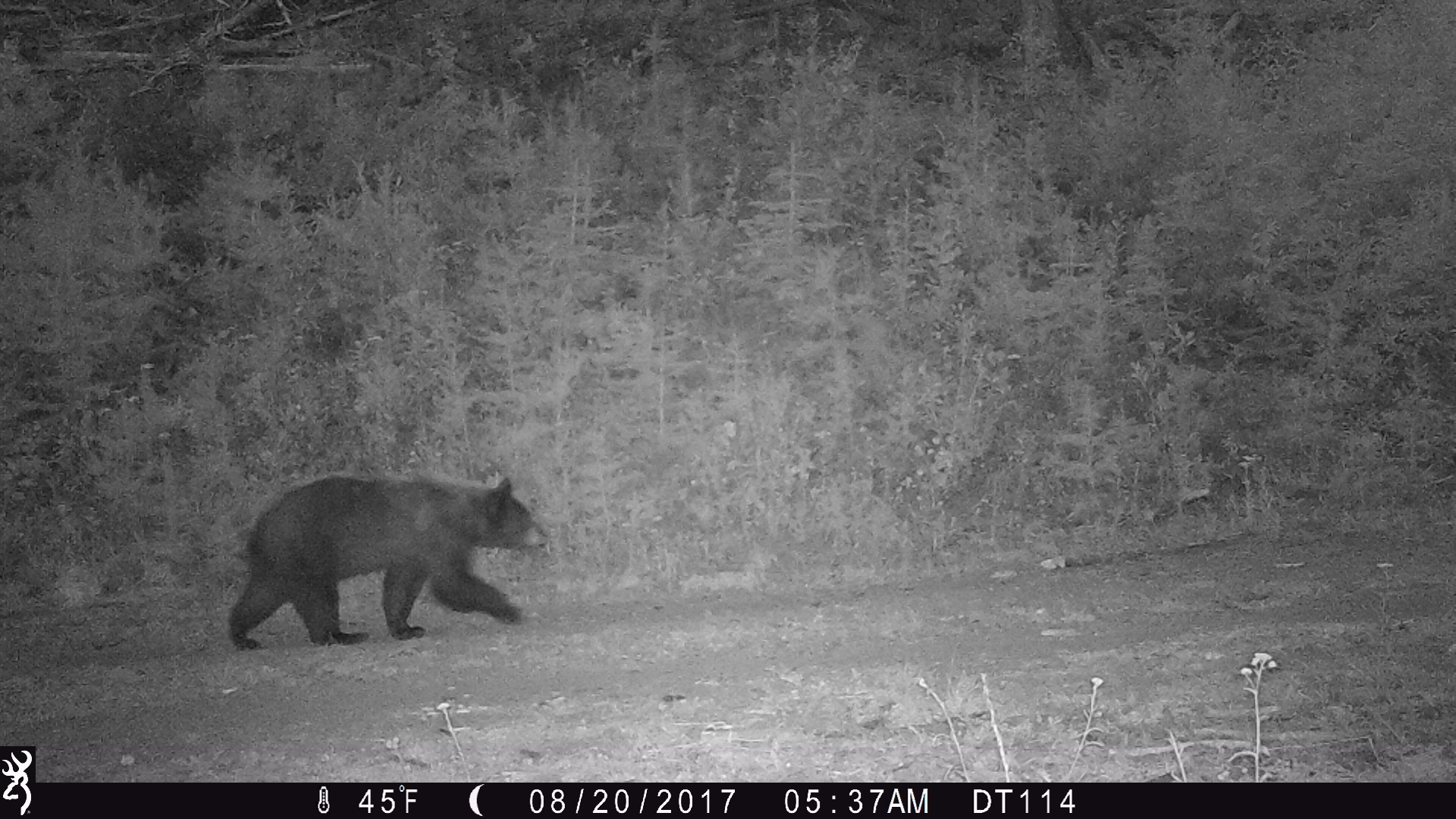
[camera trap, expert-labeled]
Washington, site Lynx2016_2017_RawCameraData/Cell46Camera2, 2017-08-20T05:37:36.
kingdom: Animalia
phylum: Chordata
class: Mammalia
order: Carnivora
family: Ursidae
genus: Ursus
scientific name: Ursus americanus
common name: american black bear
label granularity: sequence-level